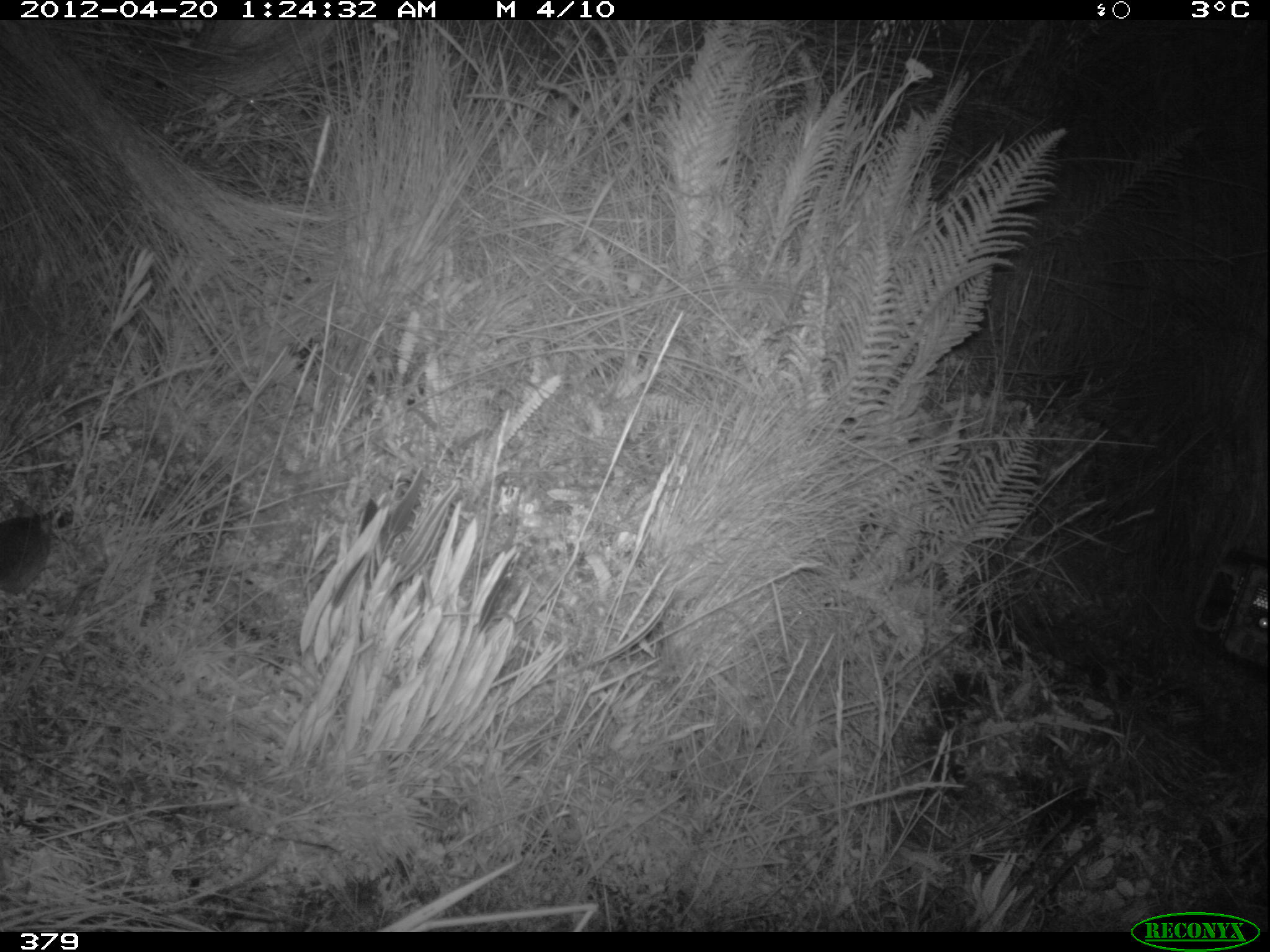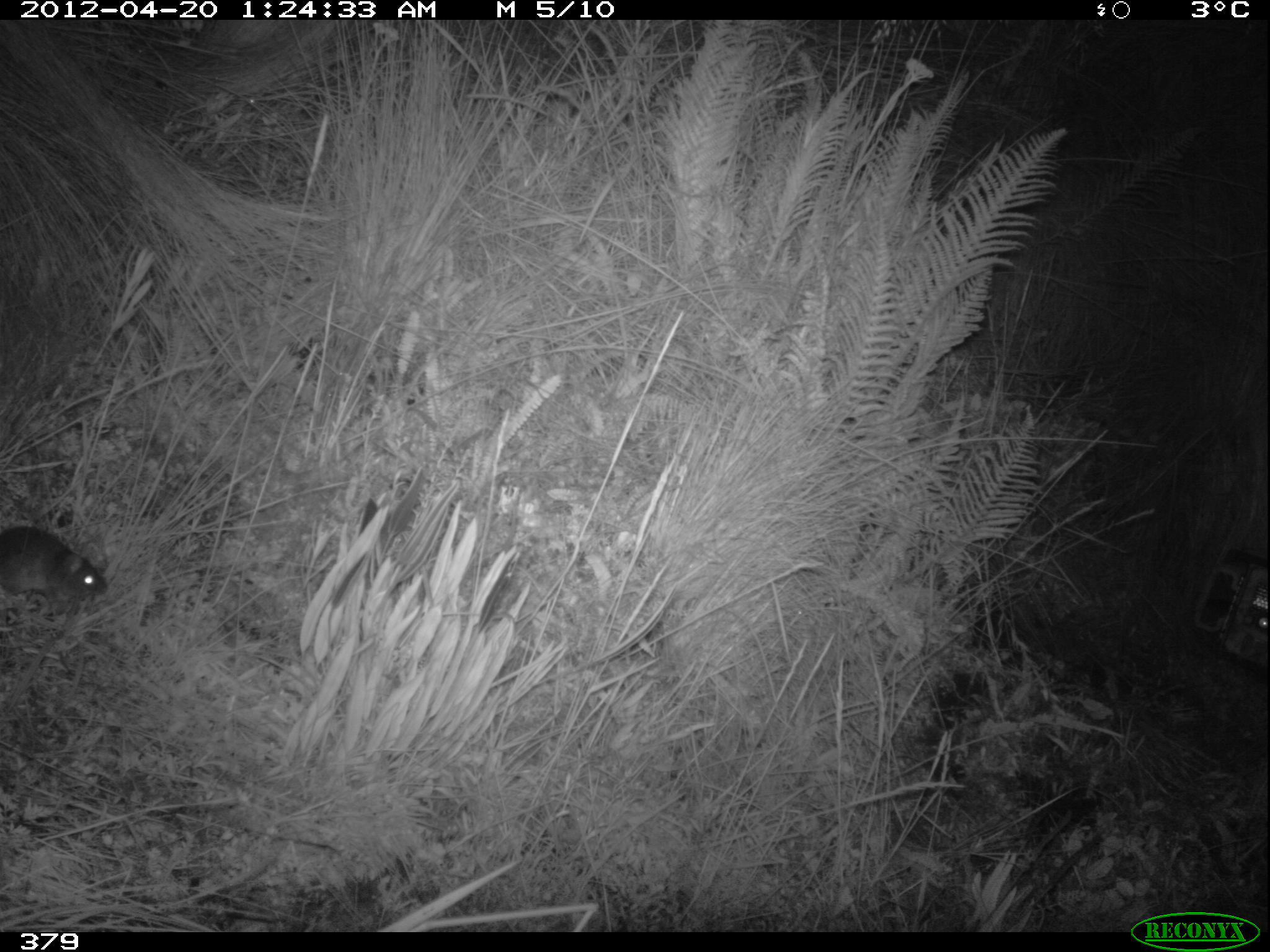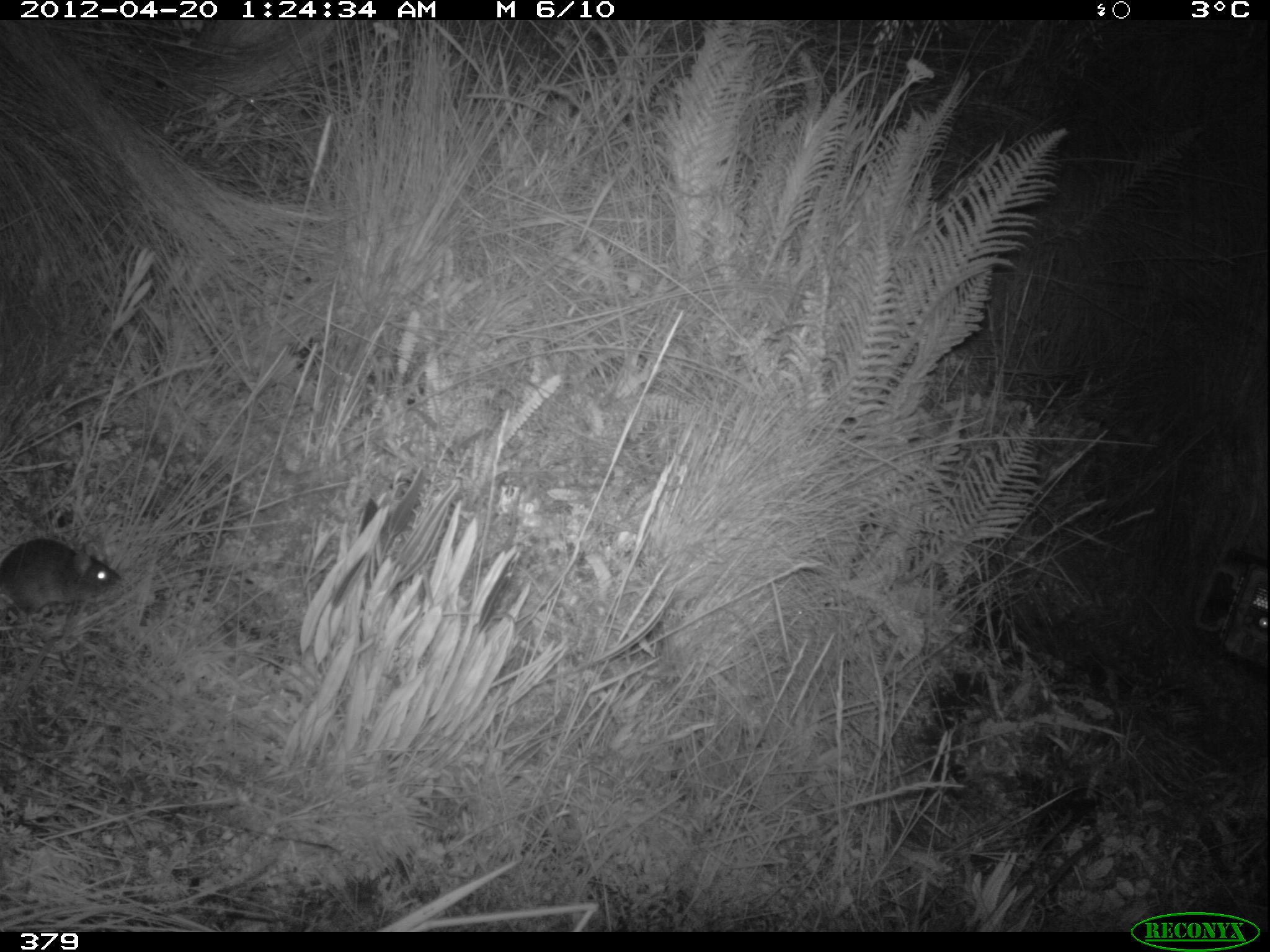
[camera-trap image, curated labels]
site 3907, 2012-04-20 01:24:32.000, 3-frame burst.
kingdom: Animalia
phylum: Chordata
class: Mammalia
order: Rodentia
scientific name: Rodentia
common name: rodents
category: unknown rodent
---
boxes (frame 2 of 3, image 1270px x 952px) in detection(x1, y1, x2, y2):
unknown rodent: detection(1, 524, 110, 619)